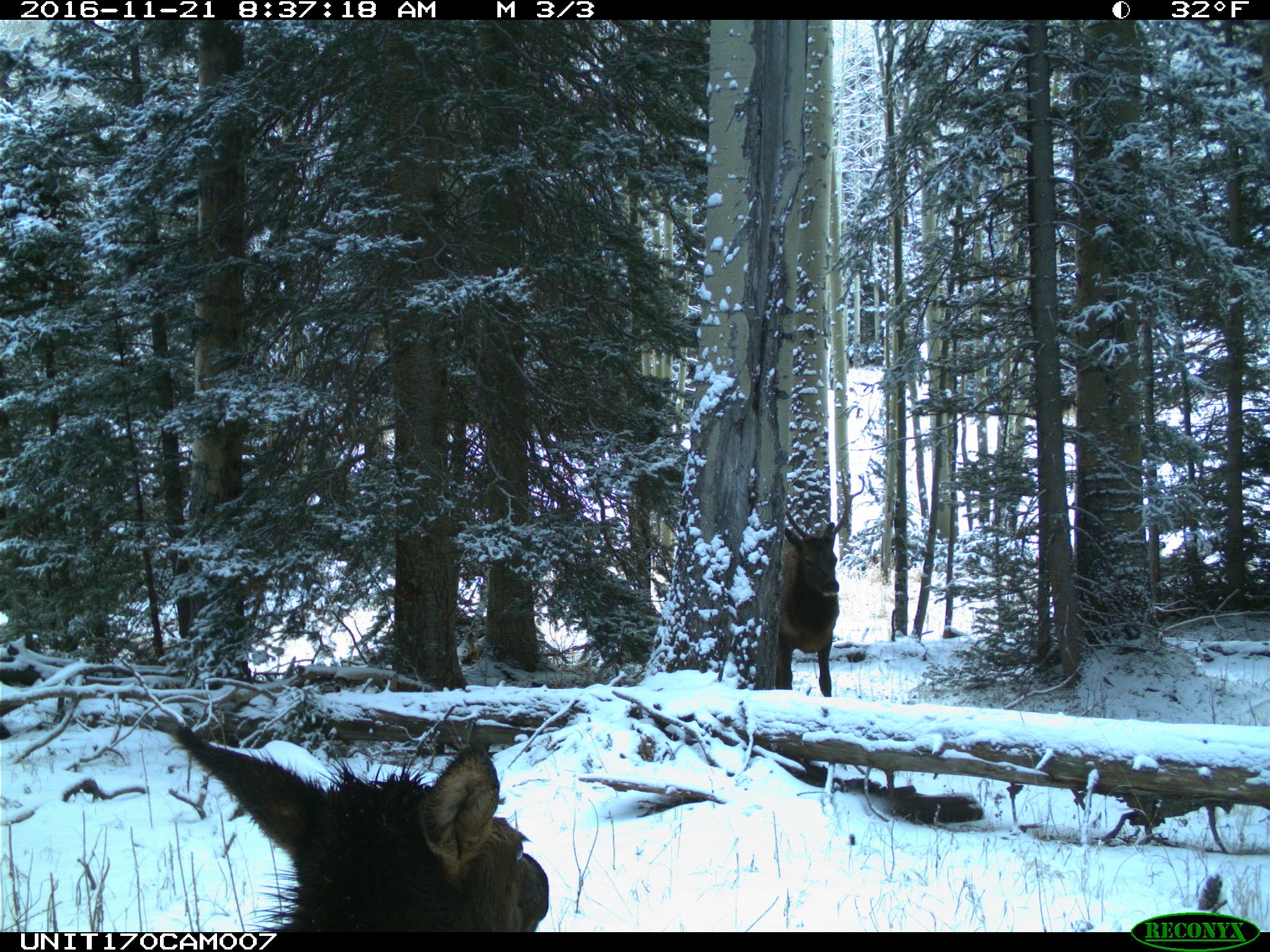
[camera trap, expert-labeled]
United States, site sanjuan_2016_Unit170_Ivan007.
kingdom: Animalia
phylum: Chordata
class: Mammalia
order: Artiodactyla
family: Cervidae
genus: Cervus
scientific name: Cervus elaphus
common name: red deer